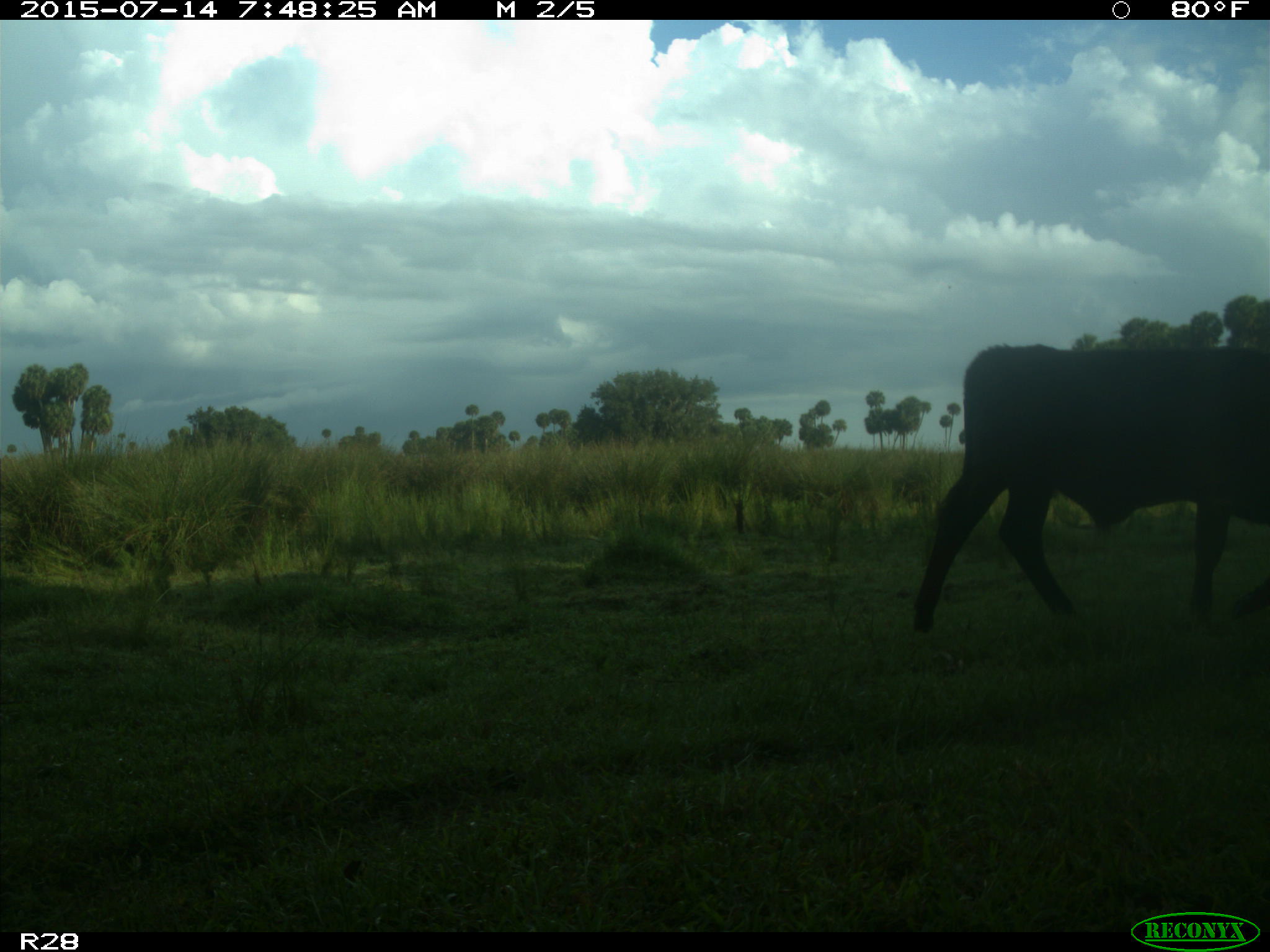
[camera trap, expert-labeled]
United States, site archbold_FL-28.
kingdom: Animalia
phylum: Chordata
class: Mammalia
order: Artiodactyla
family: Bovidae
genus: Bos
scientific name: Bos taurus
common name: domestic cow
Bos taurus (domestic cow).